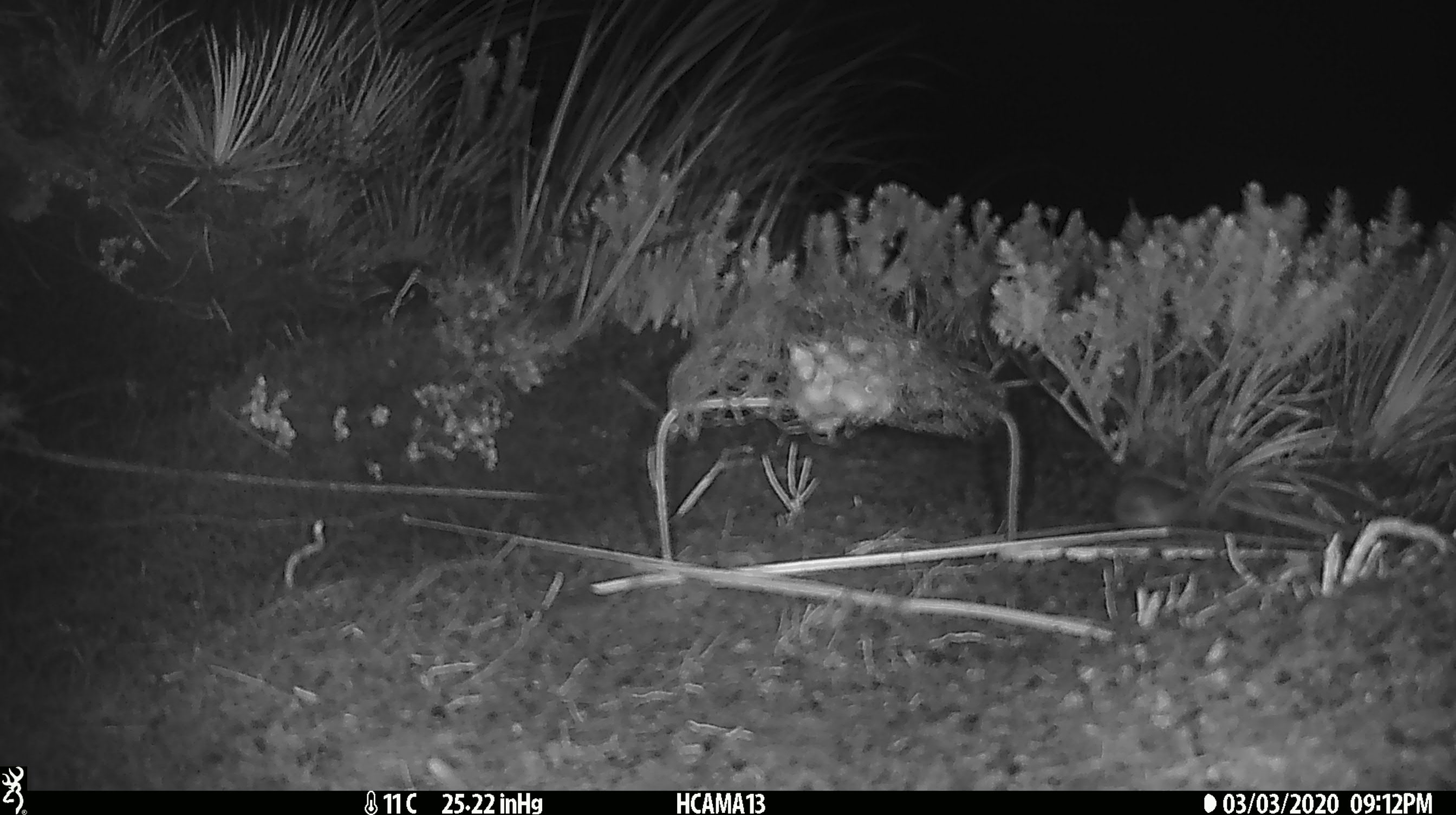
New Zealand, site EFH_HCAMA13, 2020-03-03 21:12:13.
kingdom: Animalia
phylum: Chordata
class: Mammalia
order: Rodentia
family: Muridae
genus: Mus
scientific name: Mus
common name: mouse